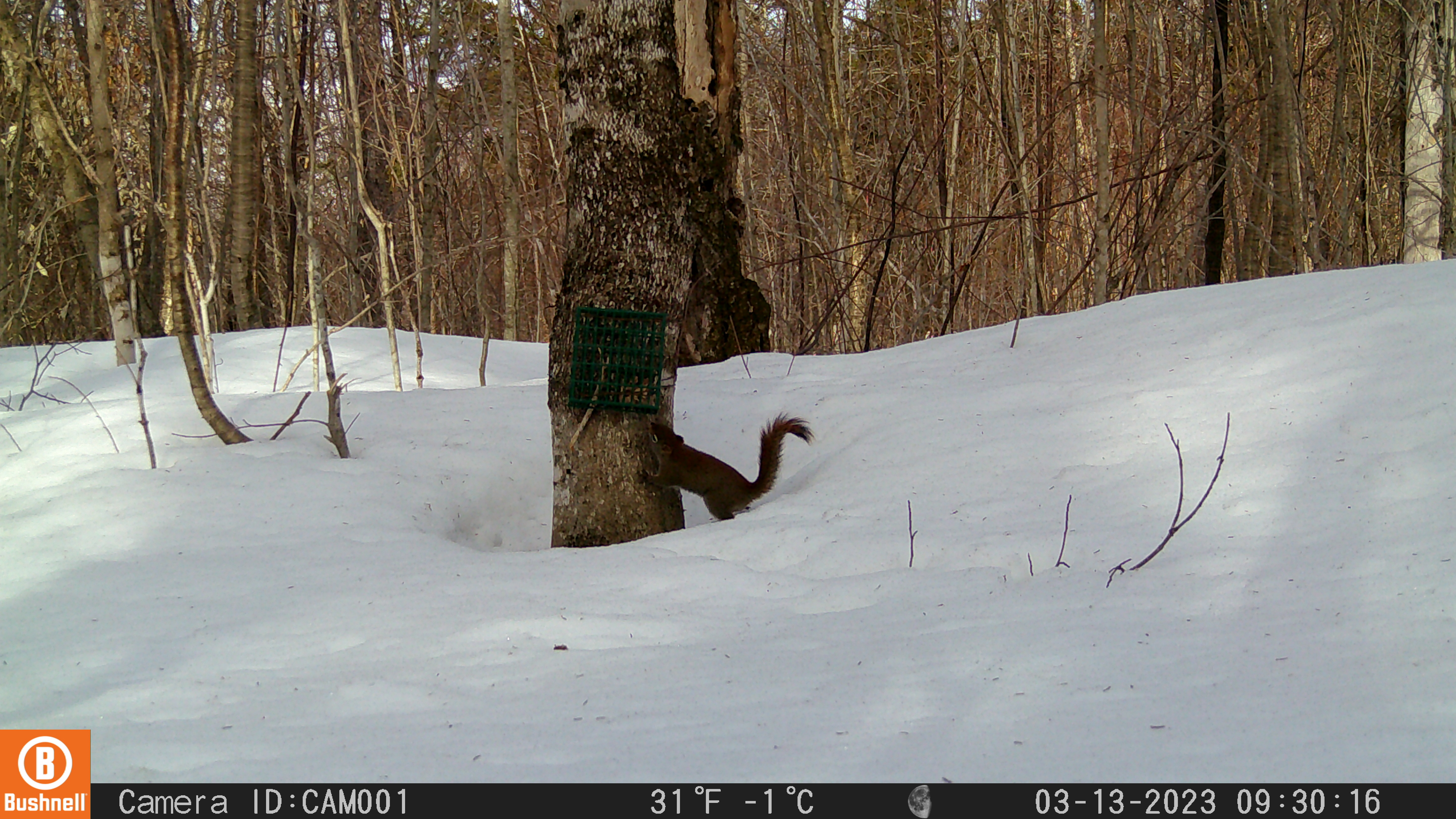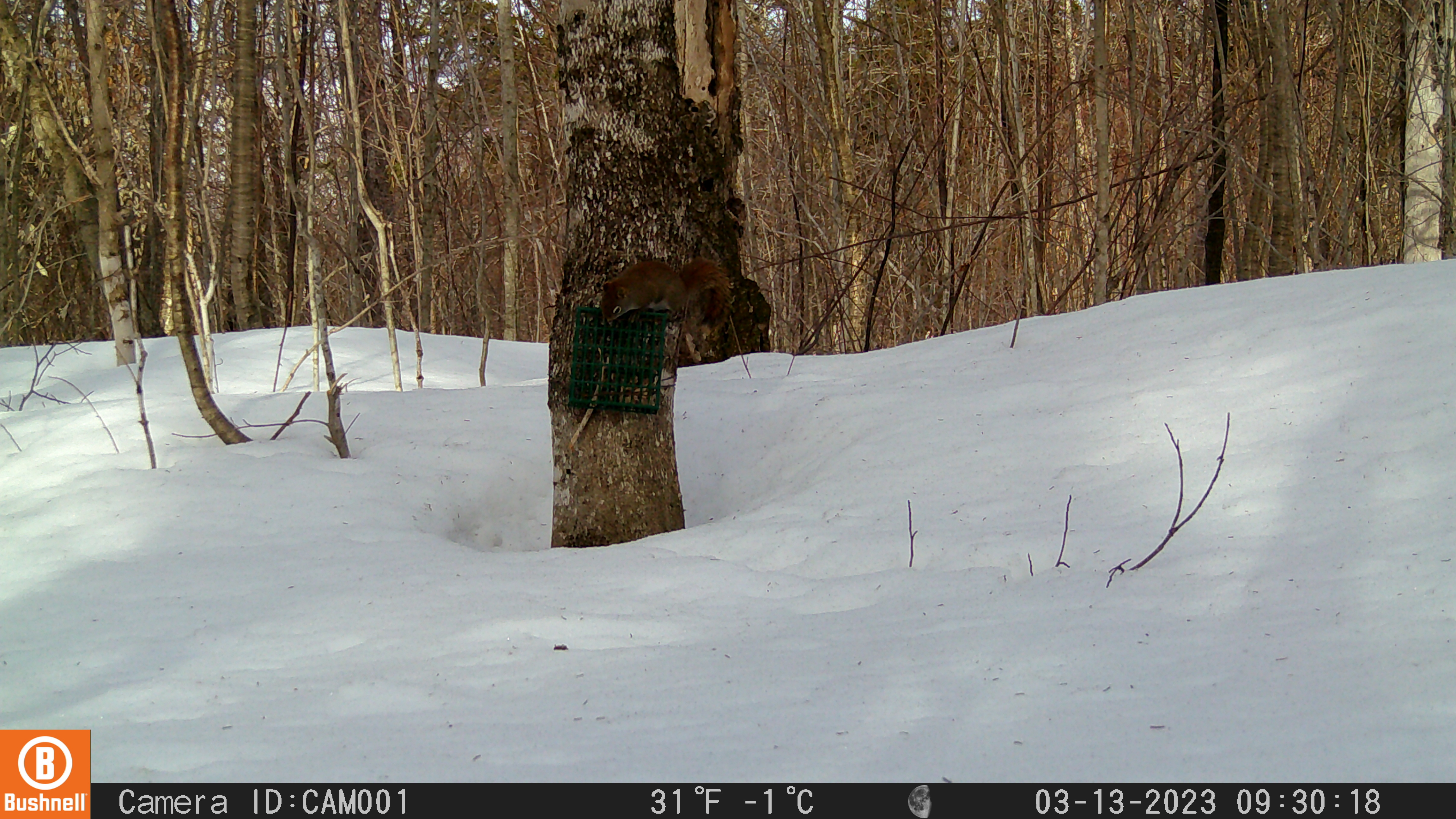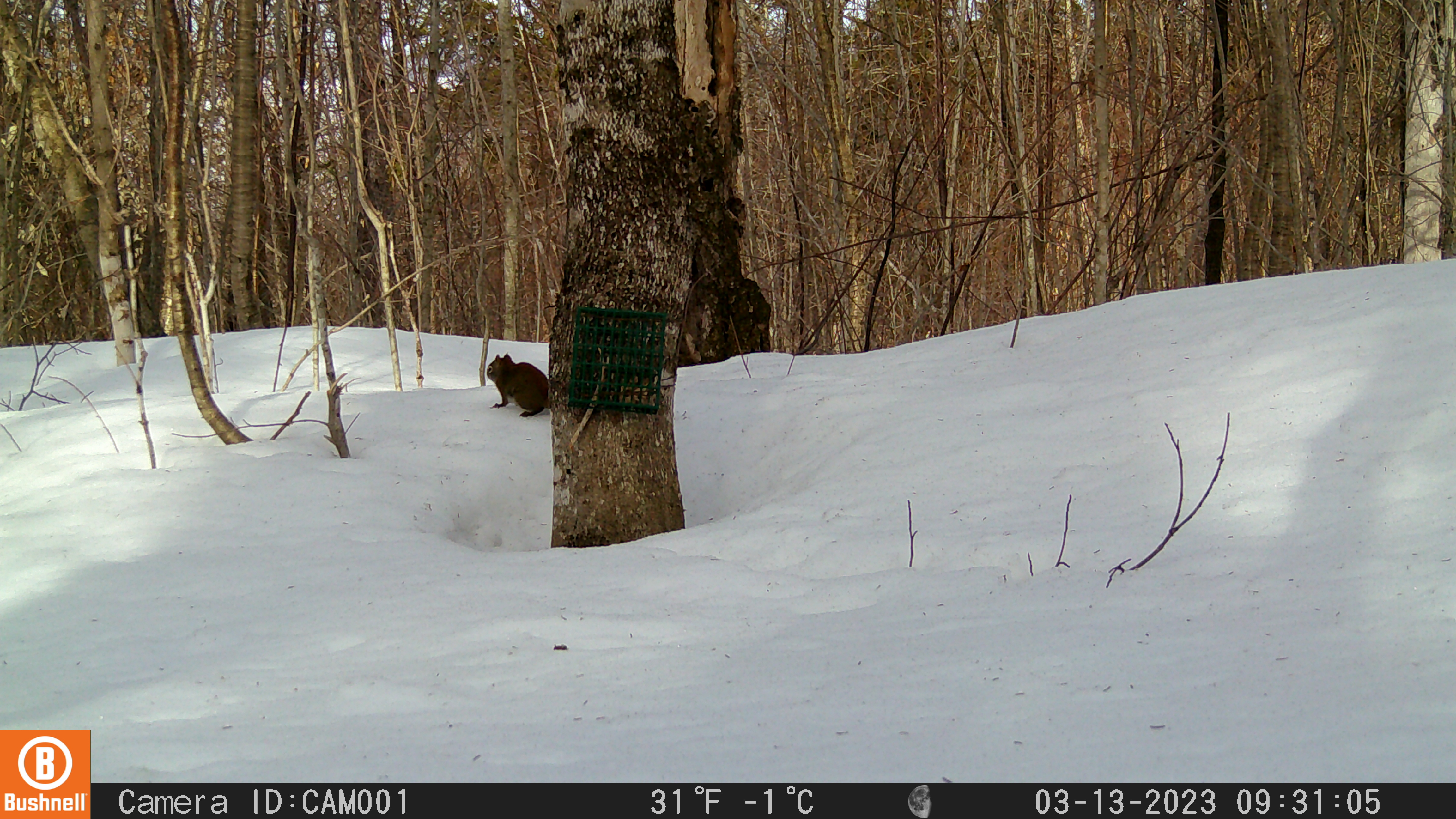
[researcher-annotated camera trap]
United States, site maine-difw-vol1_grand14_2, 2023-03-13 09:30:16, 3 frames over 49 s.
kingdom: Animalia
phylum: Chordata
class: Mammalia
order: Rodentia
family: Sciuridae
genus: Tamiasciurus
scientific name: Tamiasciurus hudsonicus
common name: red squirrel